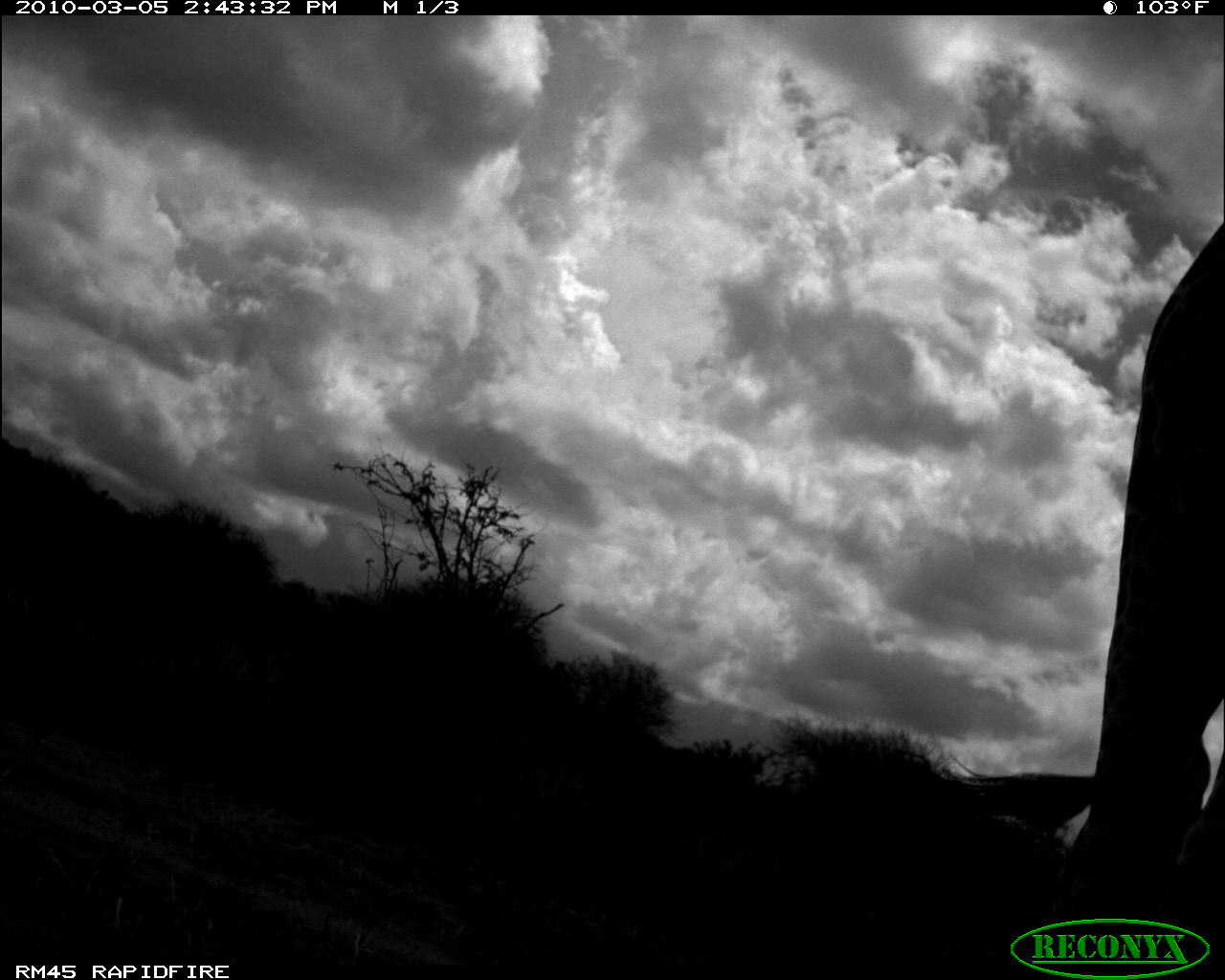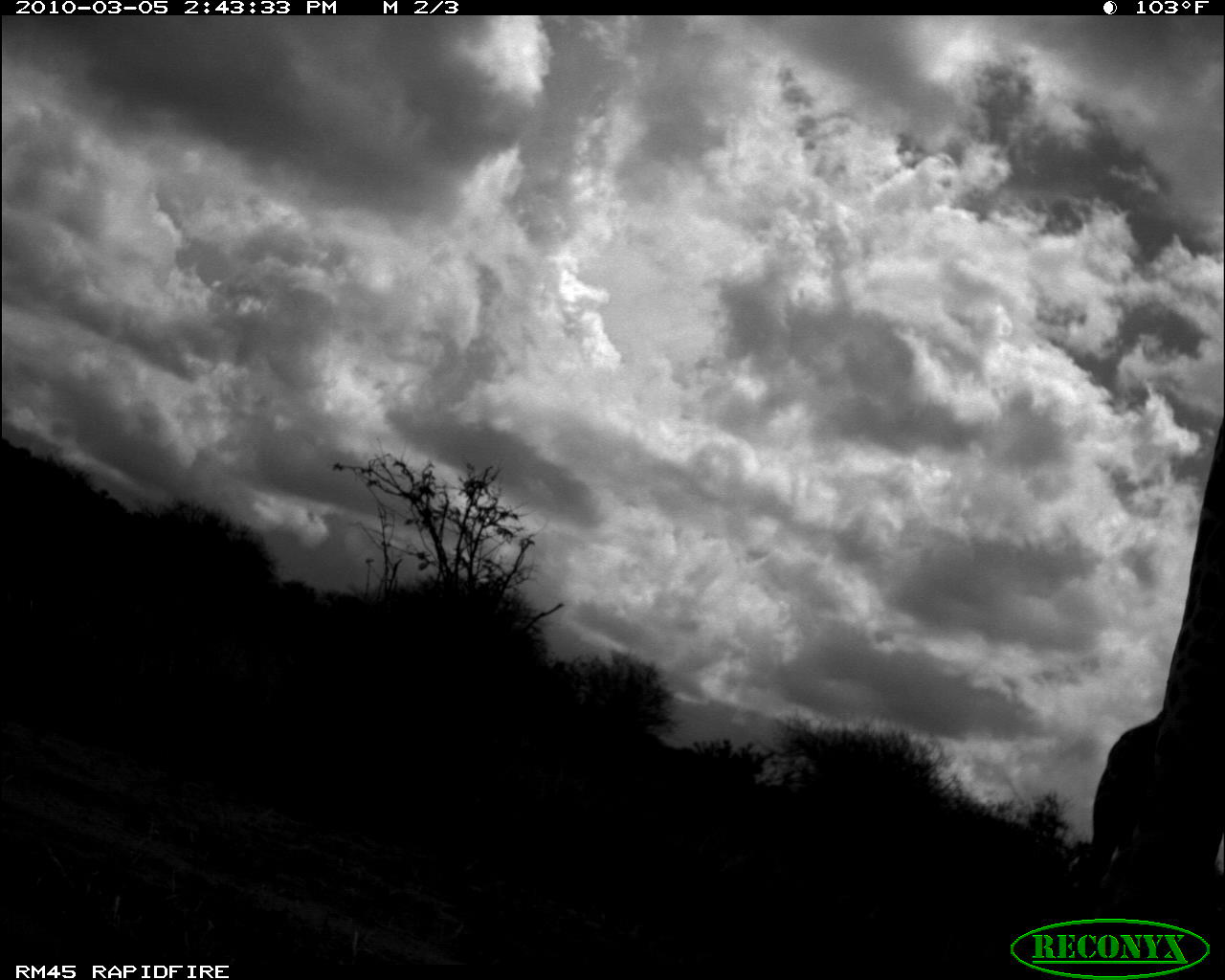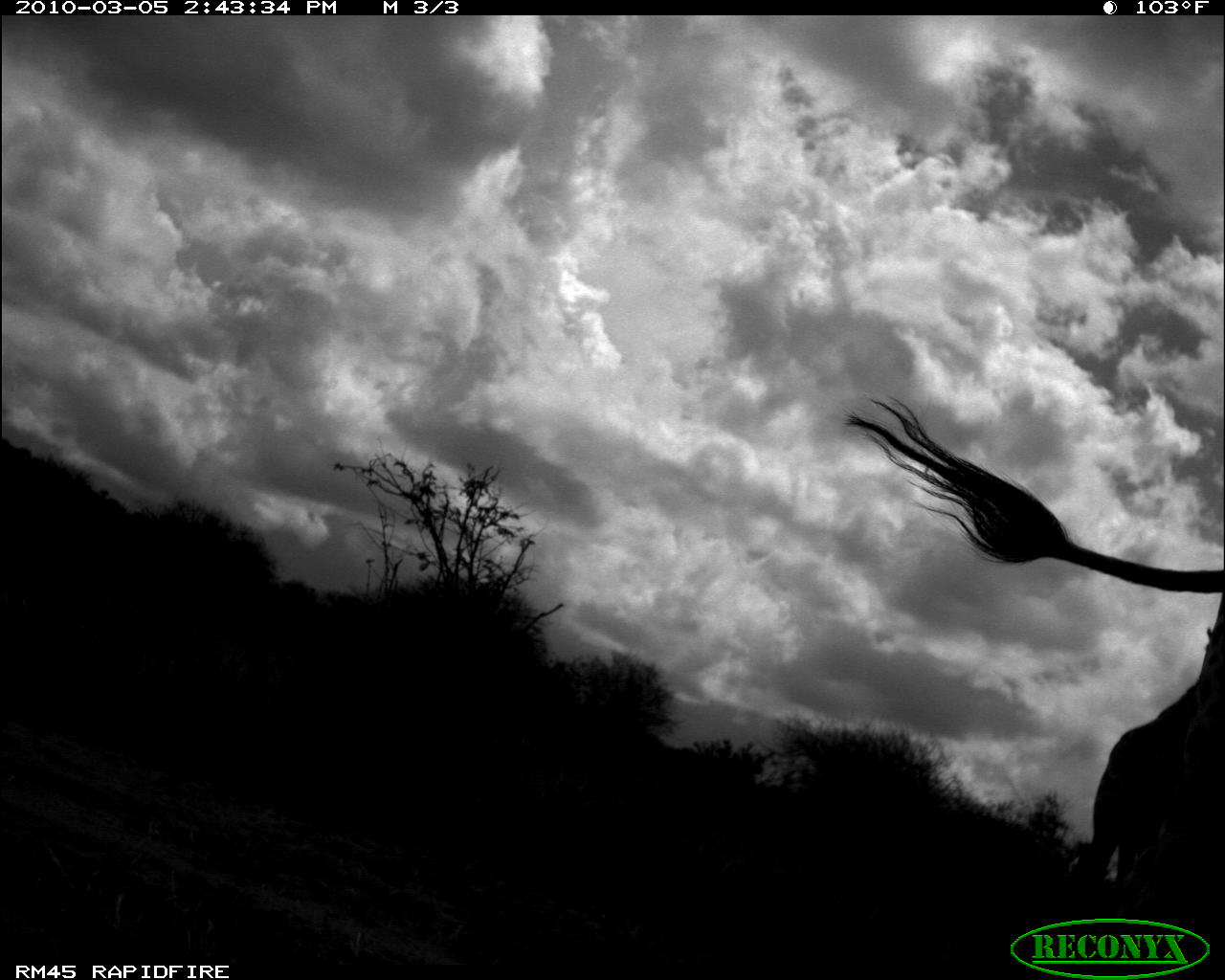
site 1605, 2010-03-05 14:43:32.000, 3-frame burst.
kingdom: Animalia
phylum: Chordata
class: Mammalia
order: Artiodactyla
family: Giraffidae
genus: Giraffa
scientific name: Giraffa camelopardalis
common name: giraffe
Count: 2.